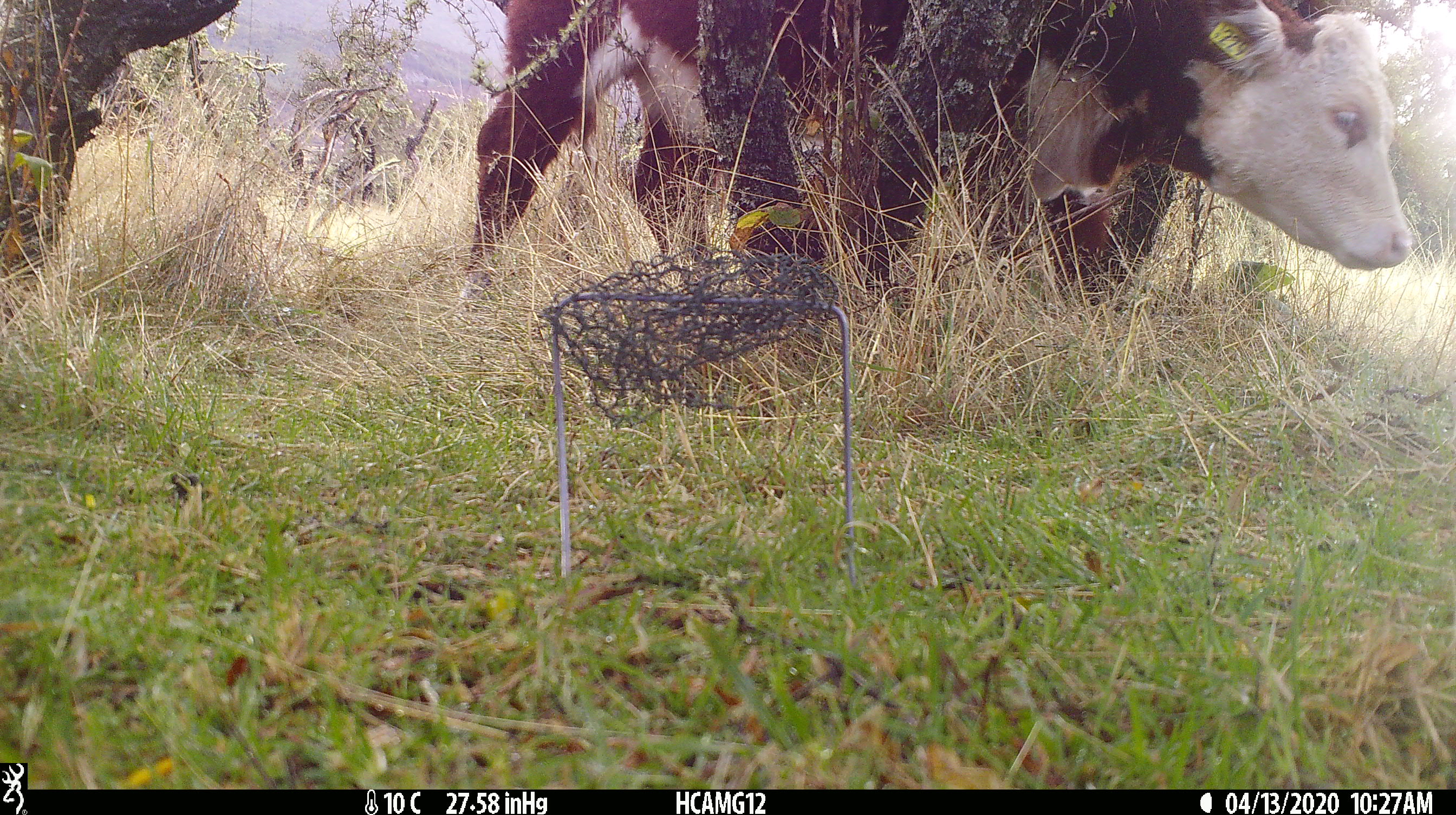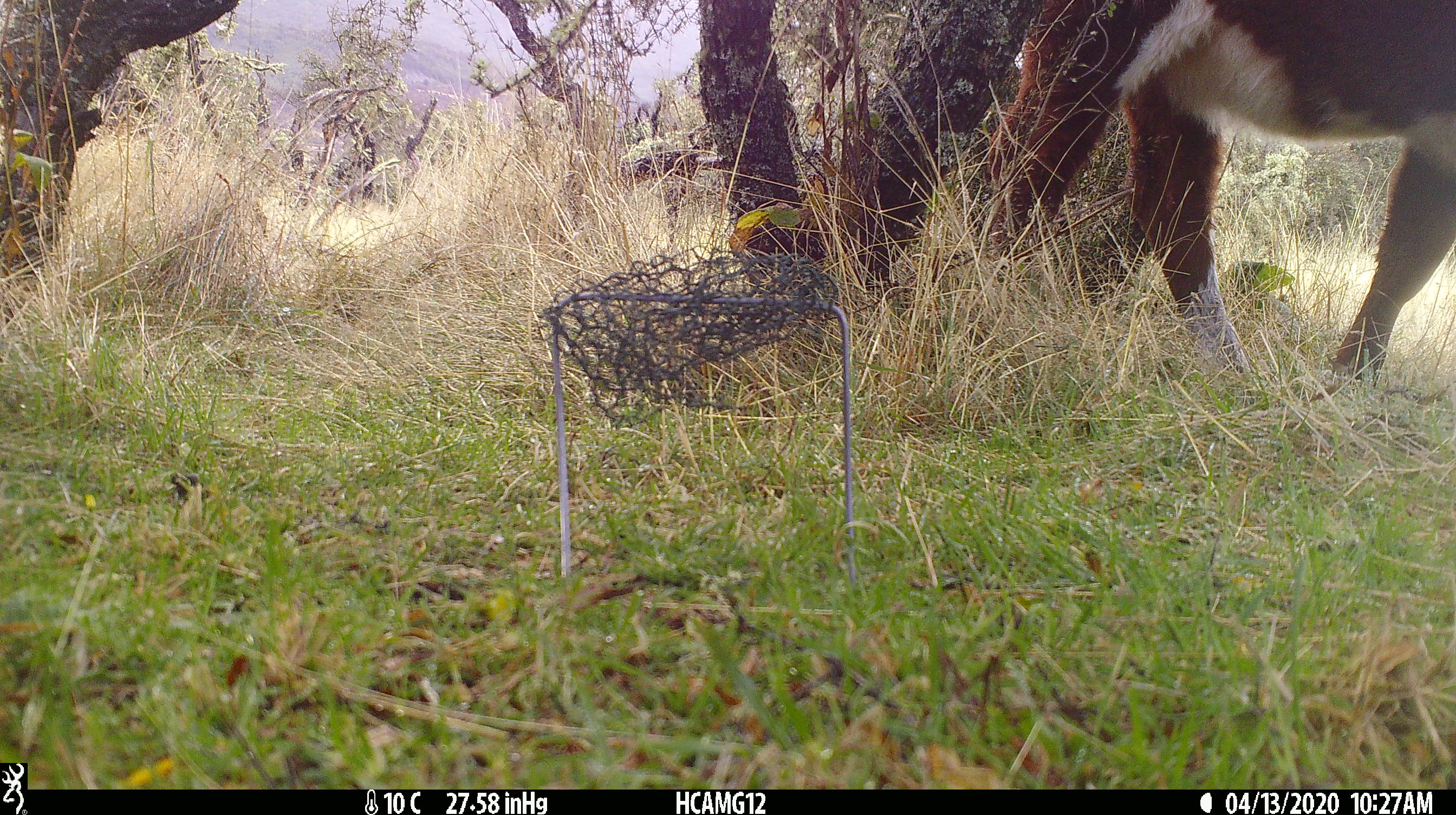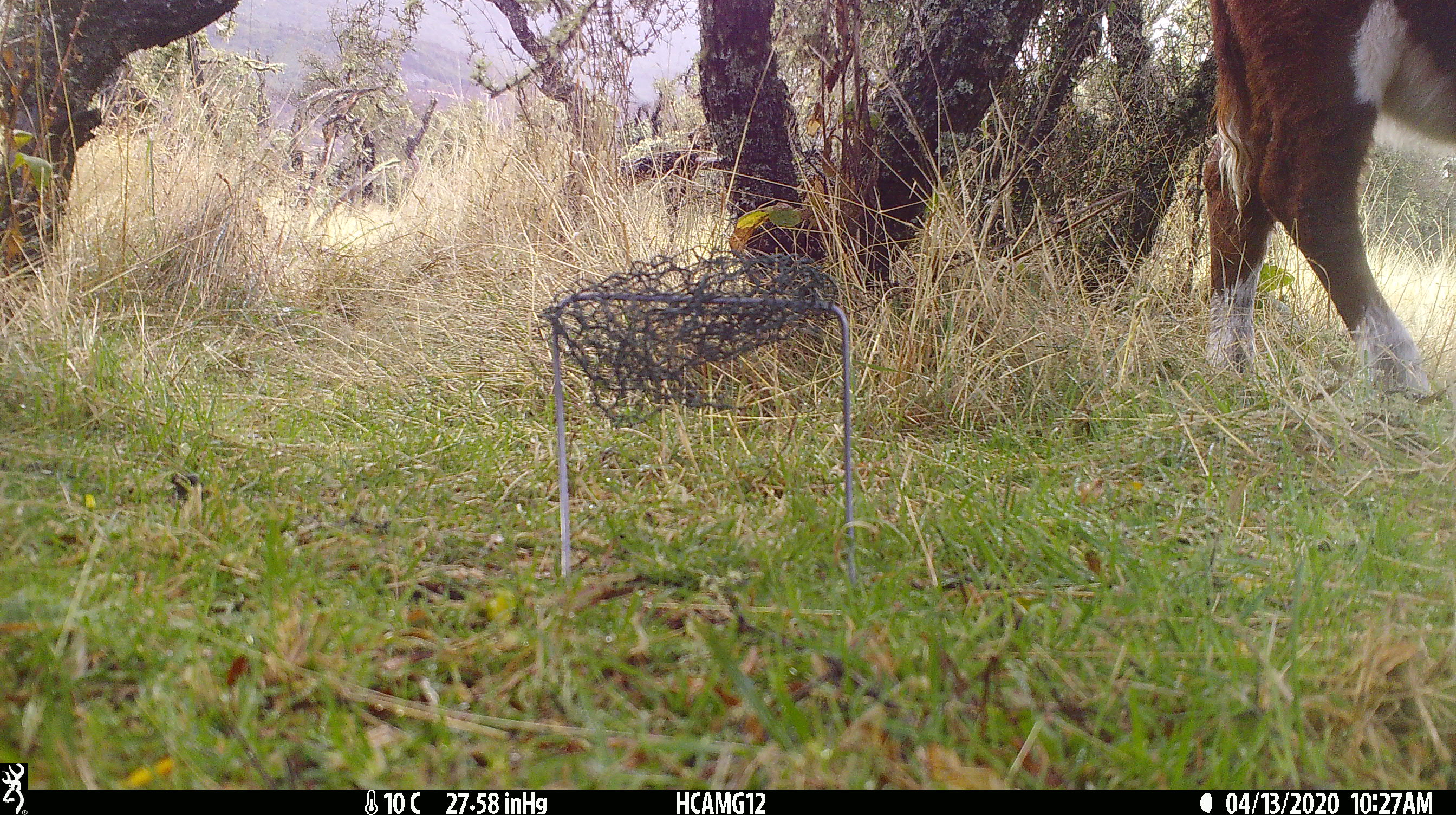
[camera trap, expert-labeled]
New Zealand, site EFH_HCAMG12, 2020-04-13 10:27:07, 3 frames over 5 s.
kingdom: Animalia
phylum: Chordata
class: Mammalia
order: Artiodactyla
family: Bovidae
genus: Bos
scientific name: Bos taurus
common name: domestic cow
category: cow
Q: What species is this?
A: Cow (domestic cow) (Bos taurus).